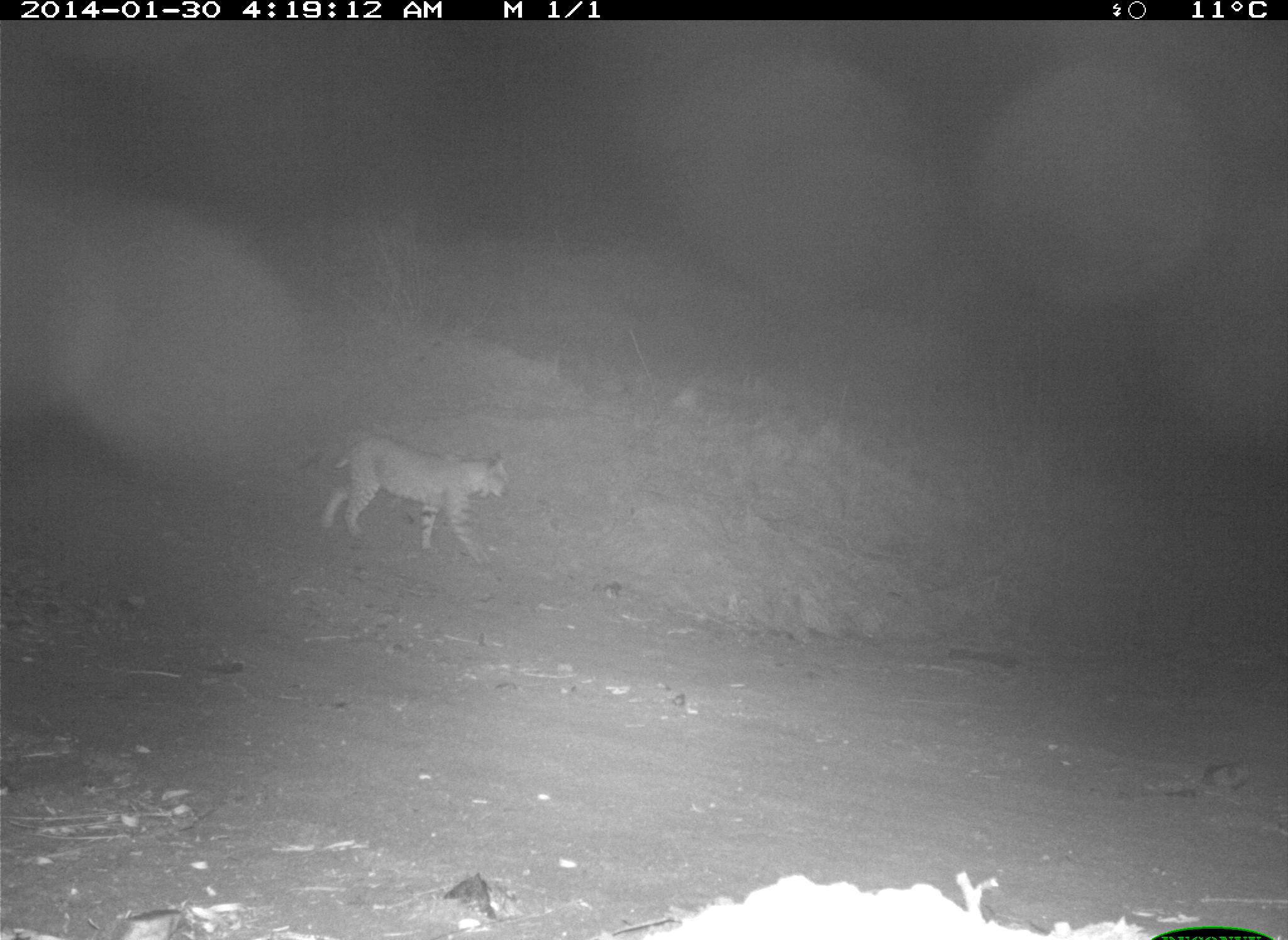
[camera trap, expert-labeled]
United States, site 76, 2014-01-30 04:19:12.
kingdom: Animalia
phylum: Chordata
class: Mammalia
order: Carnivora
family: Felidae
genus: Lynx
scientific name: Lynx rufus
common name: bobcat